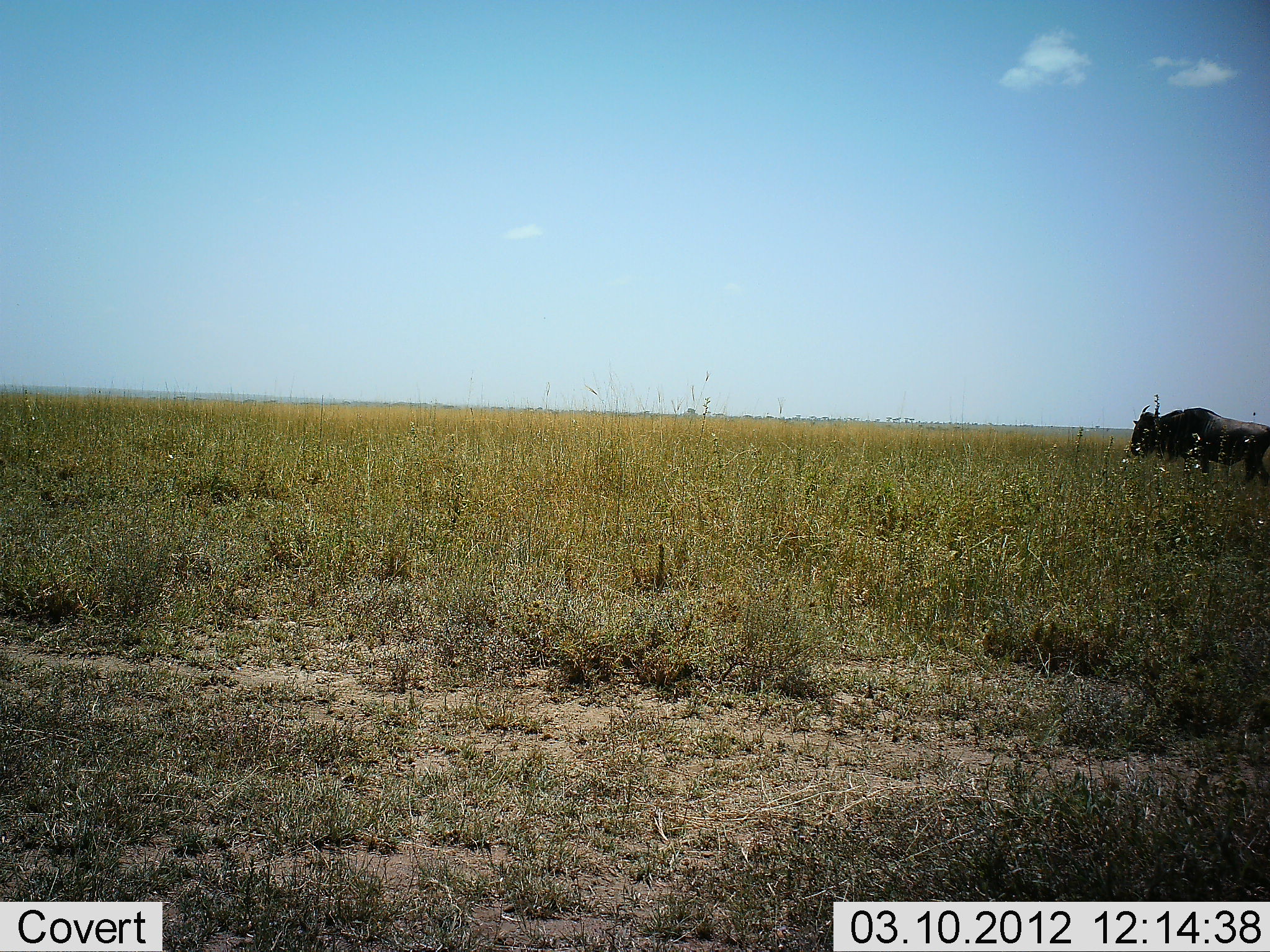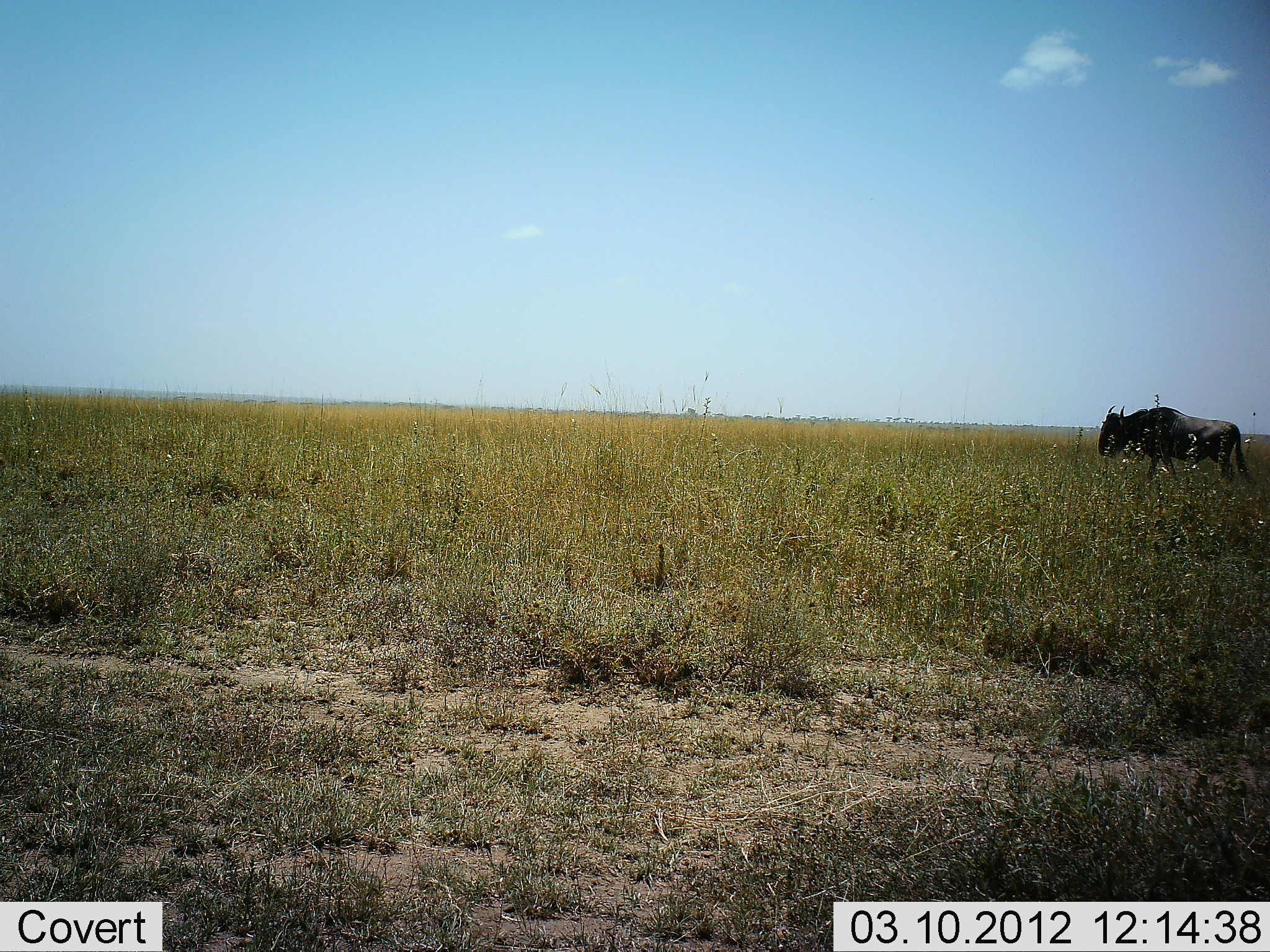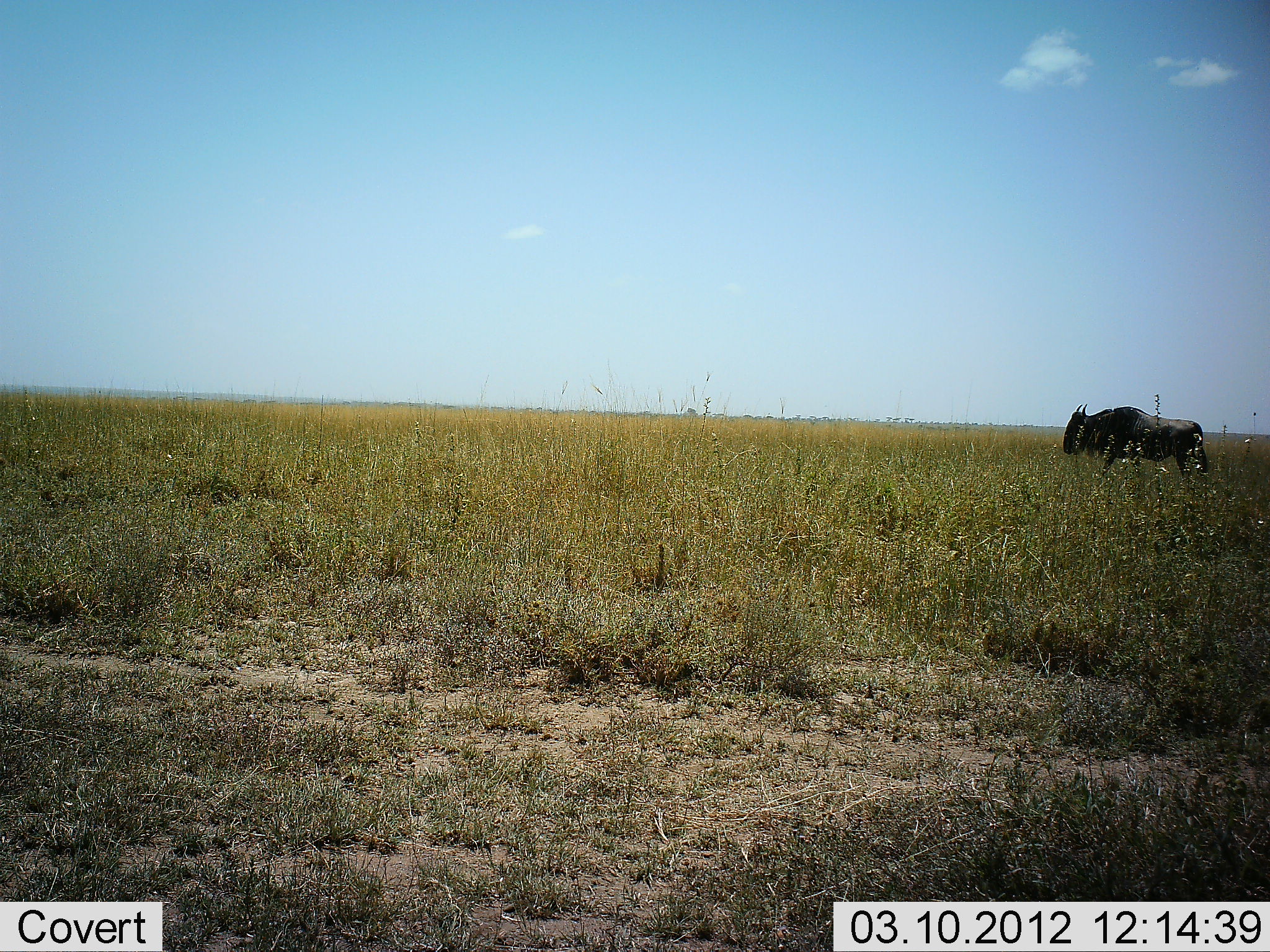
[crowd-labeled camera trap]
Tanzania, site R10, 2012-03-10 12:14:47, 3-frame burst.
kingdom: Animalia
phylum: Chordata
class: Mammalia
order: Artiodactyla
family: Bovidae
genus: Connochaetes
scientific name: Connochaetes taurinus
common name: blue wildebeest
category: wildebeest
Wildebeest (blue wildebeest) (Connochaetes taurinus), count 1. Behavior (volunteer vote fractions): standing 8%, resting 0%, moving 92%, interacting 0%. Young present (vote fraction): 0%. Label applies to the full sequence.